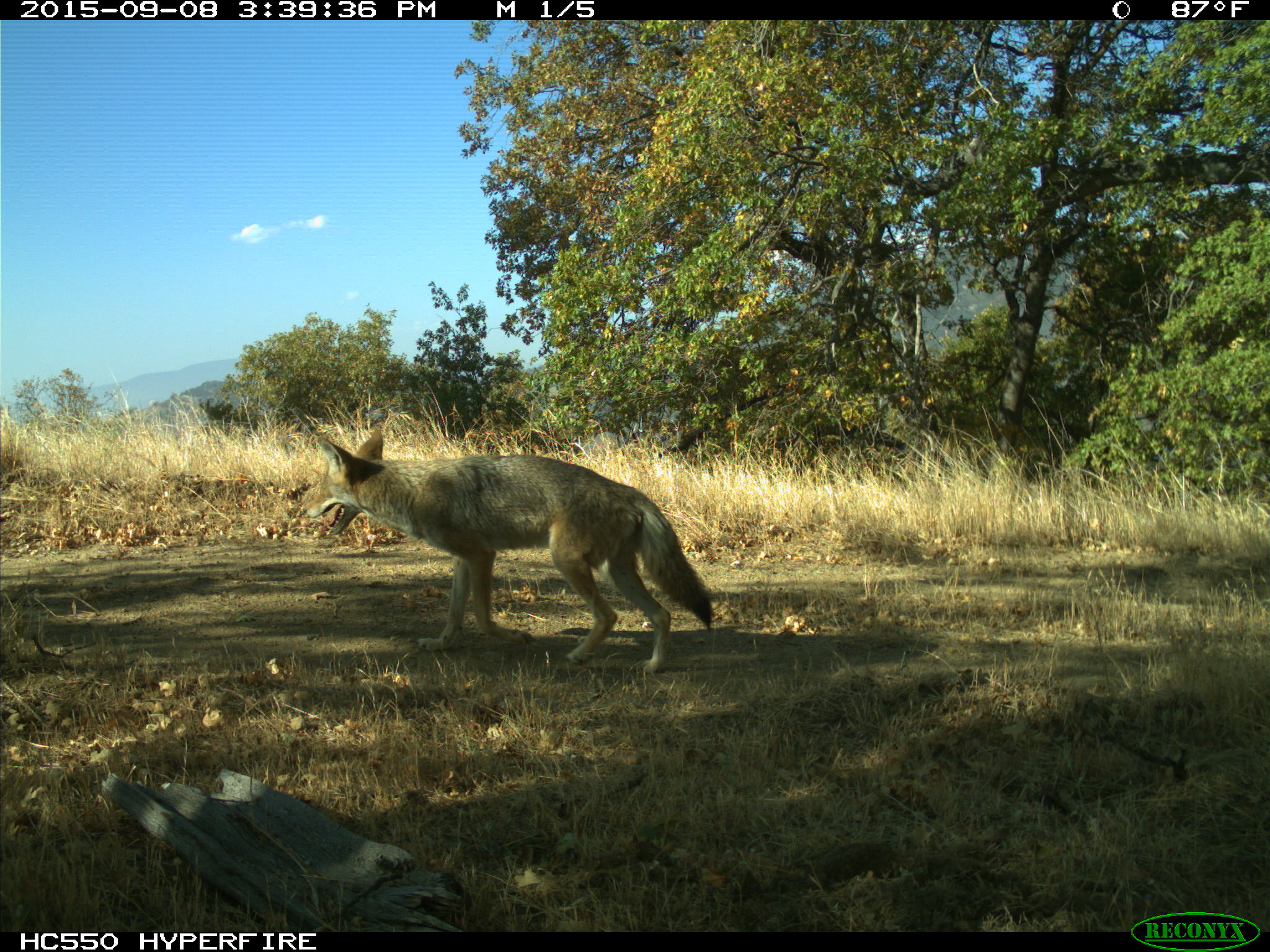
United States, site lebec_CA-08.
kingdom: Animalia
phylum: Chordata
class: Mammalia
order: Carnivora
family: Canidae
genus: Canis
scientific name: Canis latrans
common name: coyote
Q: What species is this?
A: Canis latrans (coyote).